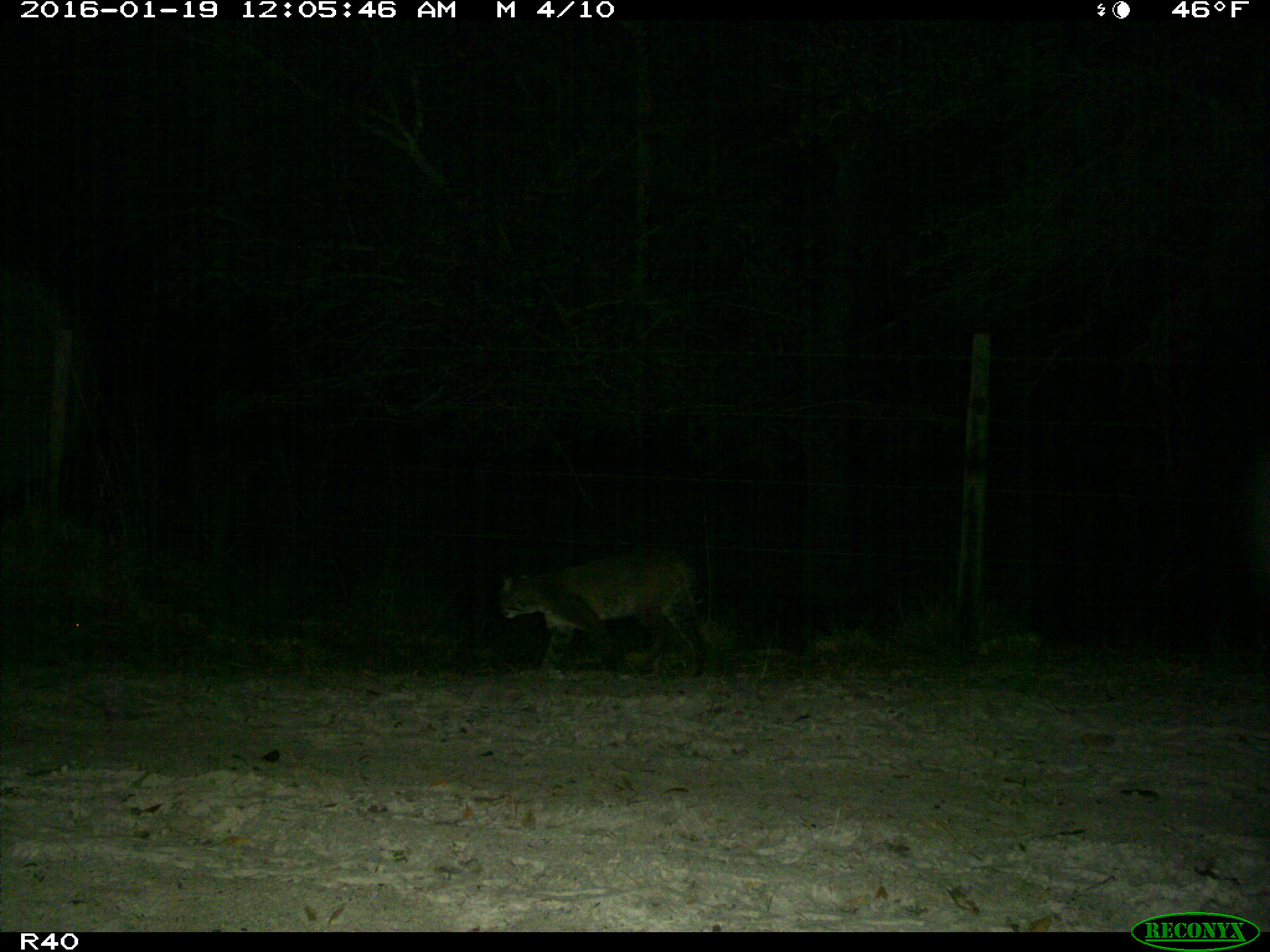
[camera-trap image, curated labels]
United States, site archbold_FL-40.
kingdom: Animalia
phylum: Chordata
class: Mammalia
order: Carnivora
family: Felidae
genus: Lynx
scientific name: Lynx rufus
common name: bobcat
Lynx rufus (bobcat).